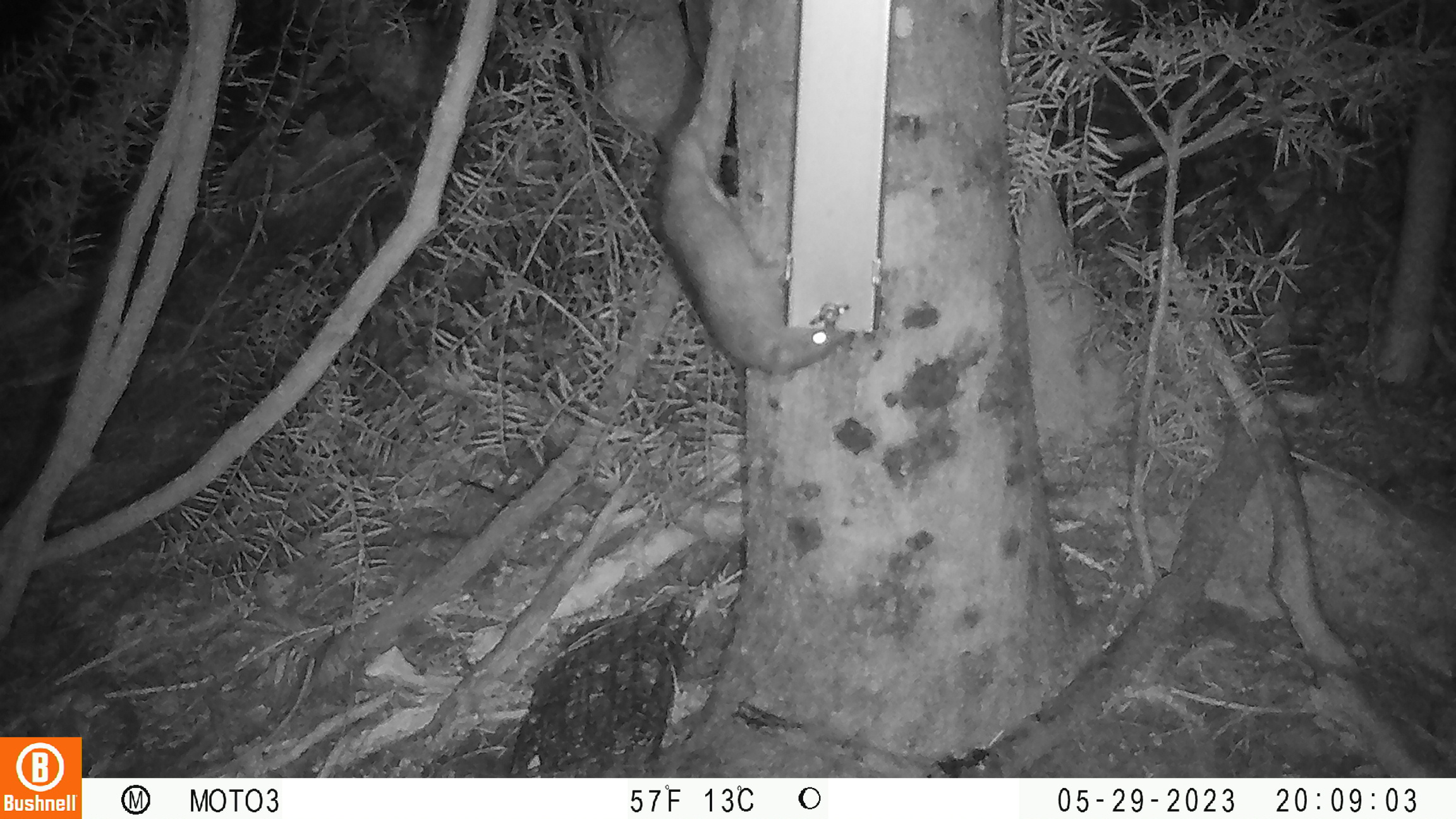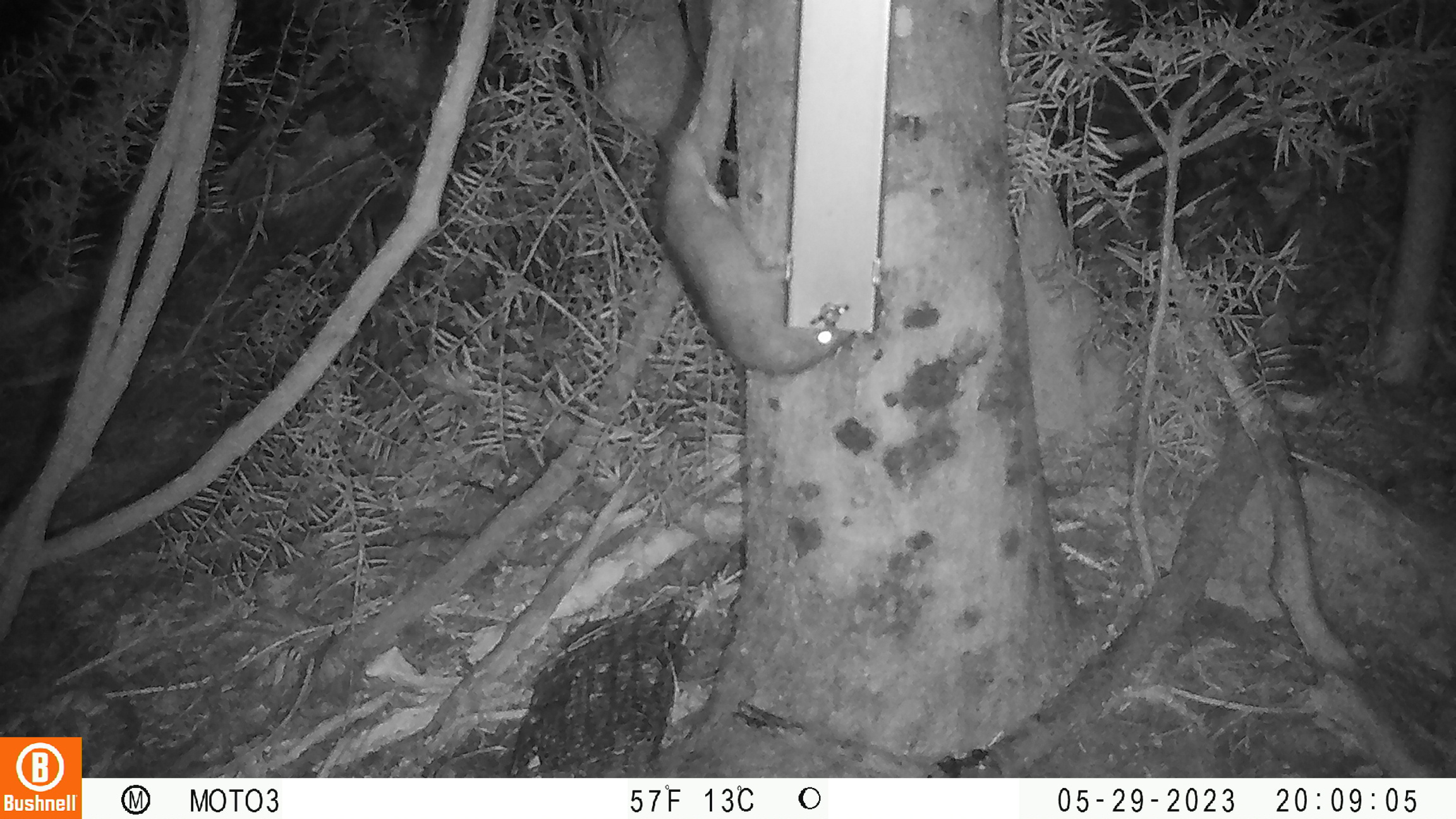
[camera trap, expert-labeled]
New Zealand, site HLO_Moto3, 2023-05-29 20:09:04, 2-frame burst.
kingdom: Animalia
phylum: Chordata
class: Mammalia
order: Rodentia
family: Muridae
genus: Rattus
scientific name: Rattus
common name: rat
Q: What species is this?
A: Rat (Rattus).